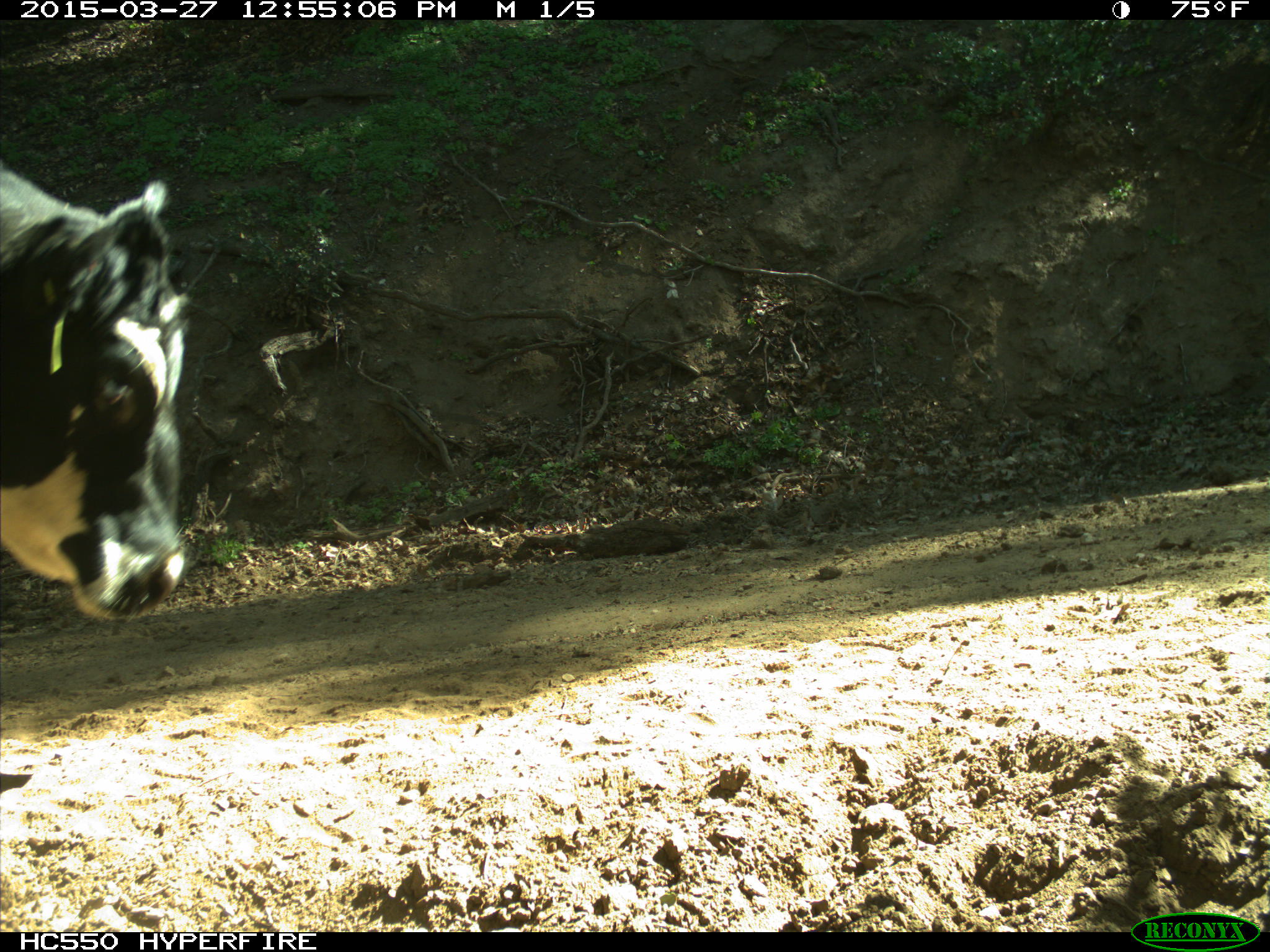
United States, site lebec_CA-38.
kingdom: Animalia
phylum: Chordata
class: Mammalia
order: Artiodactyla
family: Bovidae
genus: Bos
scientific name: Bos taurus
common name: domestic cow